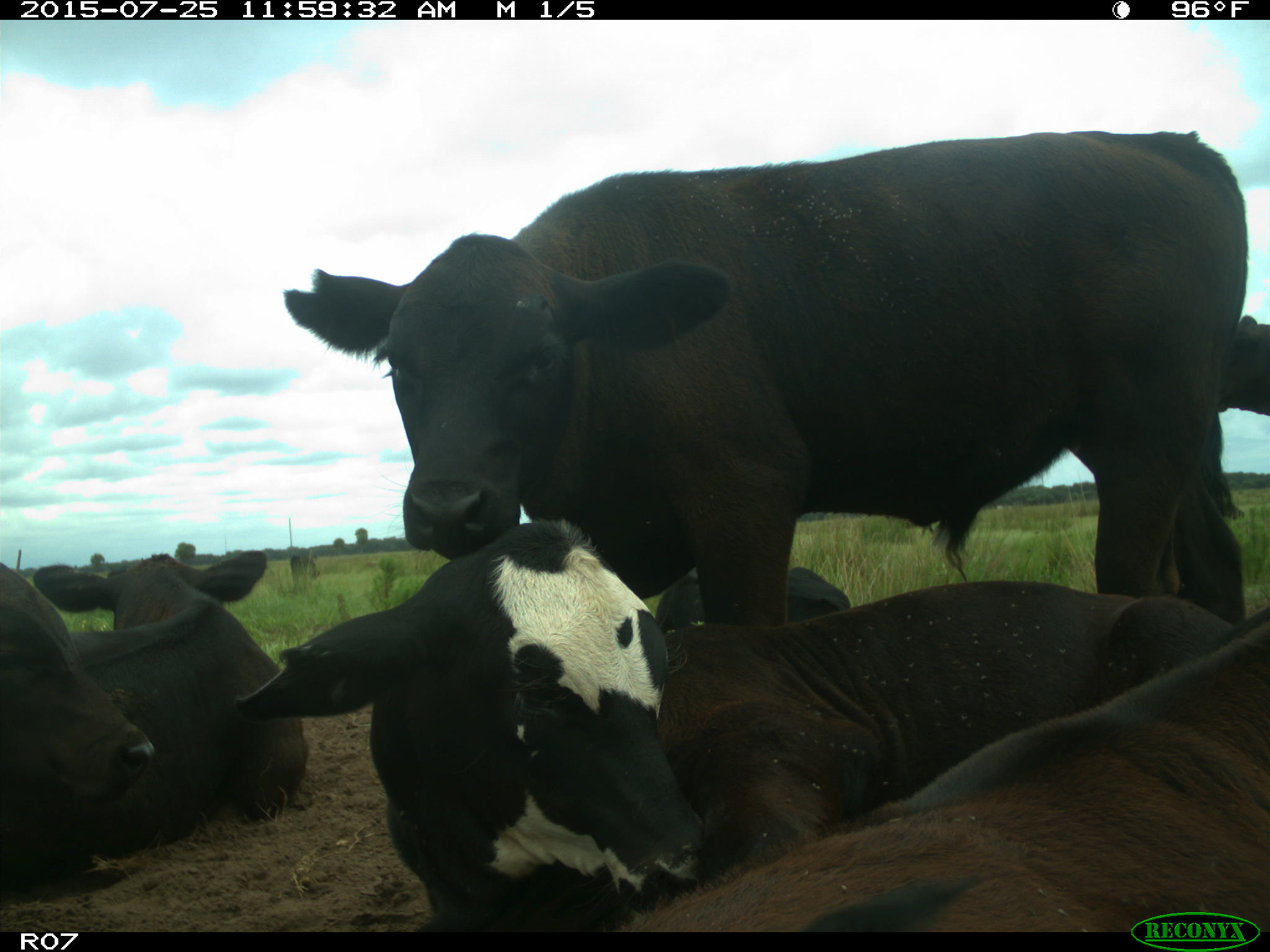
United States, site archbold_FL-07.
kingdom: Animalia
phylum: Chordata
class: Mammalia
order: Artiodactyla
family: Bovidae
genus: Bos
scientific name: Bos taurus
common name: domestic cow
Bos taurus (domestic cow).